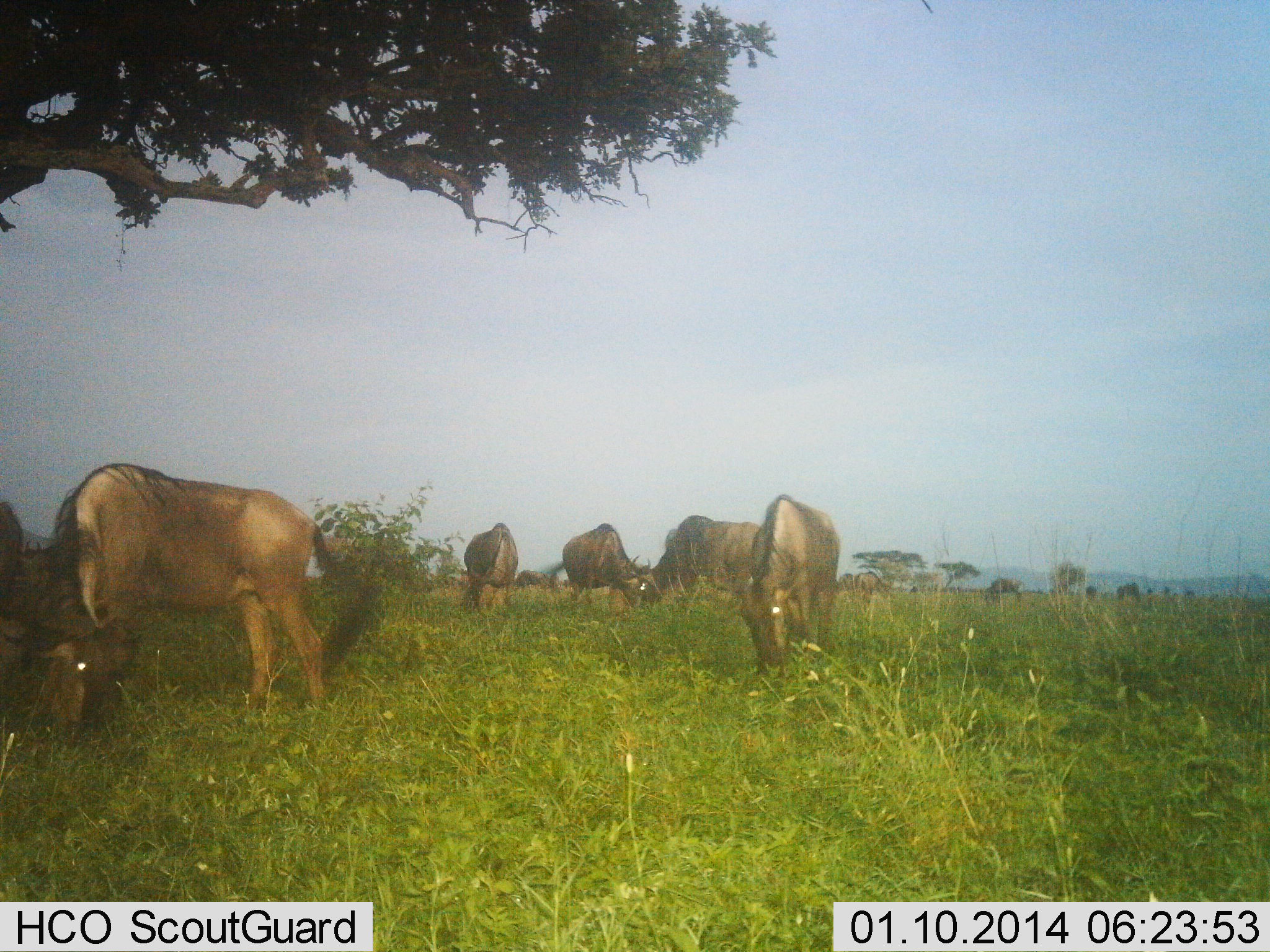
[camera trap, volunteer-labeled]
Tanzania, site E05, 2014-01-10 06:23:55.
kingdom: Animalia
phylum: Chordata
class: Mammalia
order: Artiodactyla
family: Bovidae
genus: Connochaetes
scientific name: Connochaetes taurinus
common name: blue wildebeest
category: wildebeest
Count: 11-50.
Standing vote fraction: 20%.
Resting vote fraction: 20%.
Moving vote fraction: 10%.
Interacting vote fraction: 20%.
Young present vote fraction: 10%.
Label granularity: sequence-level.